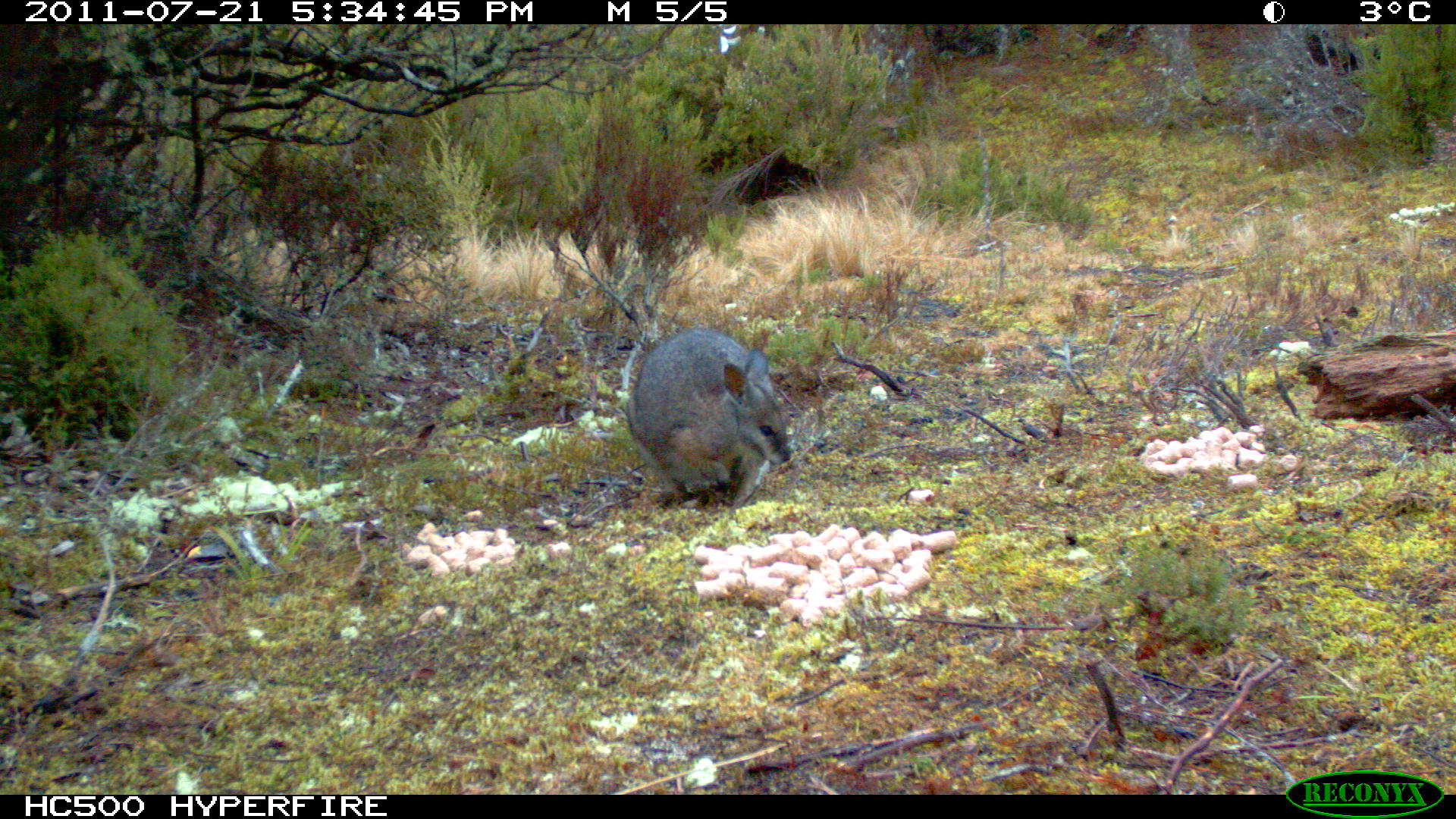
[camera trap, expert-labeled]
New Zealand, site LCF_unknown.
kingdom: Animalia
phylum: Chordata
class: Mammalia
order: Diprotodontia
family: Macropodidae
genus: Notamacropus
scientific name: Notamacropus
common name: wallaby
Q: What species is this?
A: Wallaby (Notamacropus).